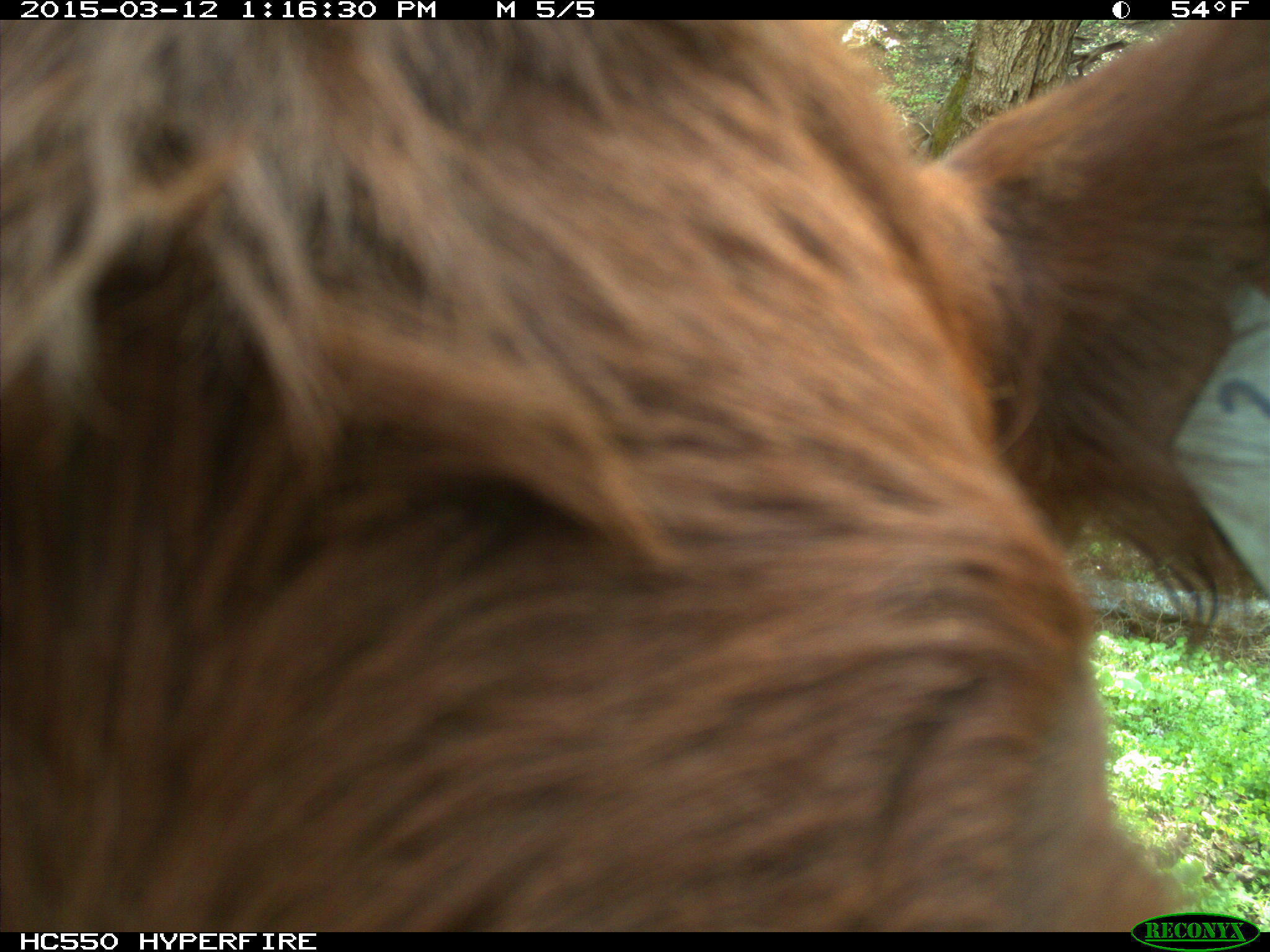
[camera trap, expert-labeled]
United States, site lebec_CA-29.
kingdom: Animalia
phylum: Chordata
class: Mammalia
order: Artiodactyla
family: Bovidae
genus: Bos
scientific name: Bos taurus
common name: domestic cow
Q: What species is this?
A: Bos taurus (domestic cow).